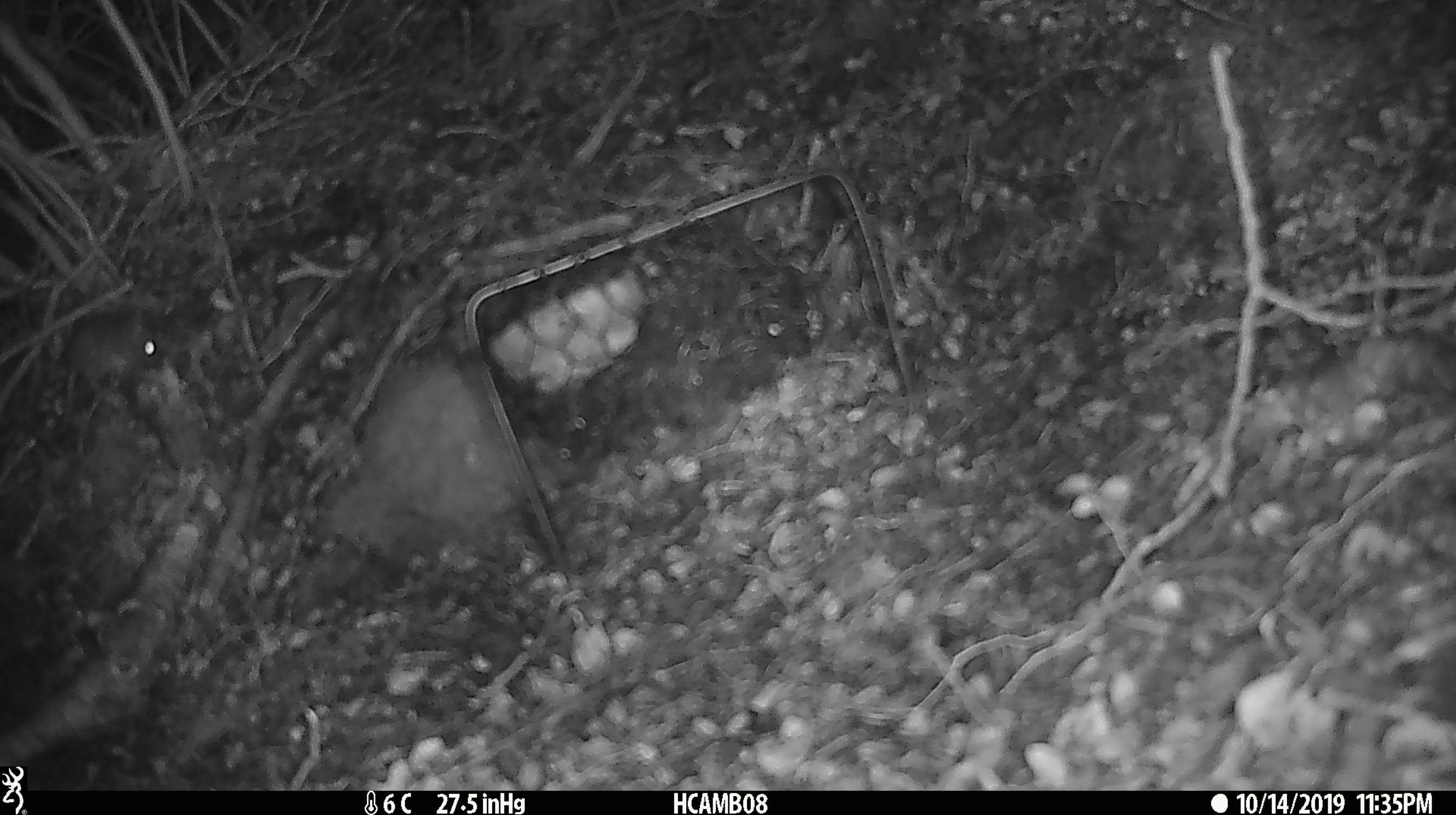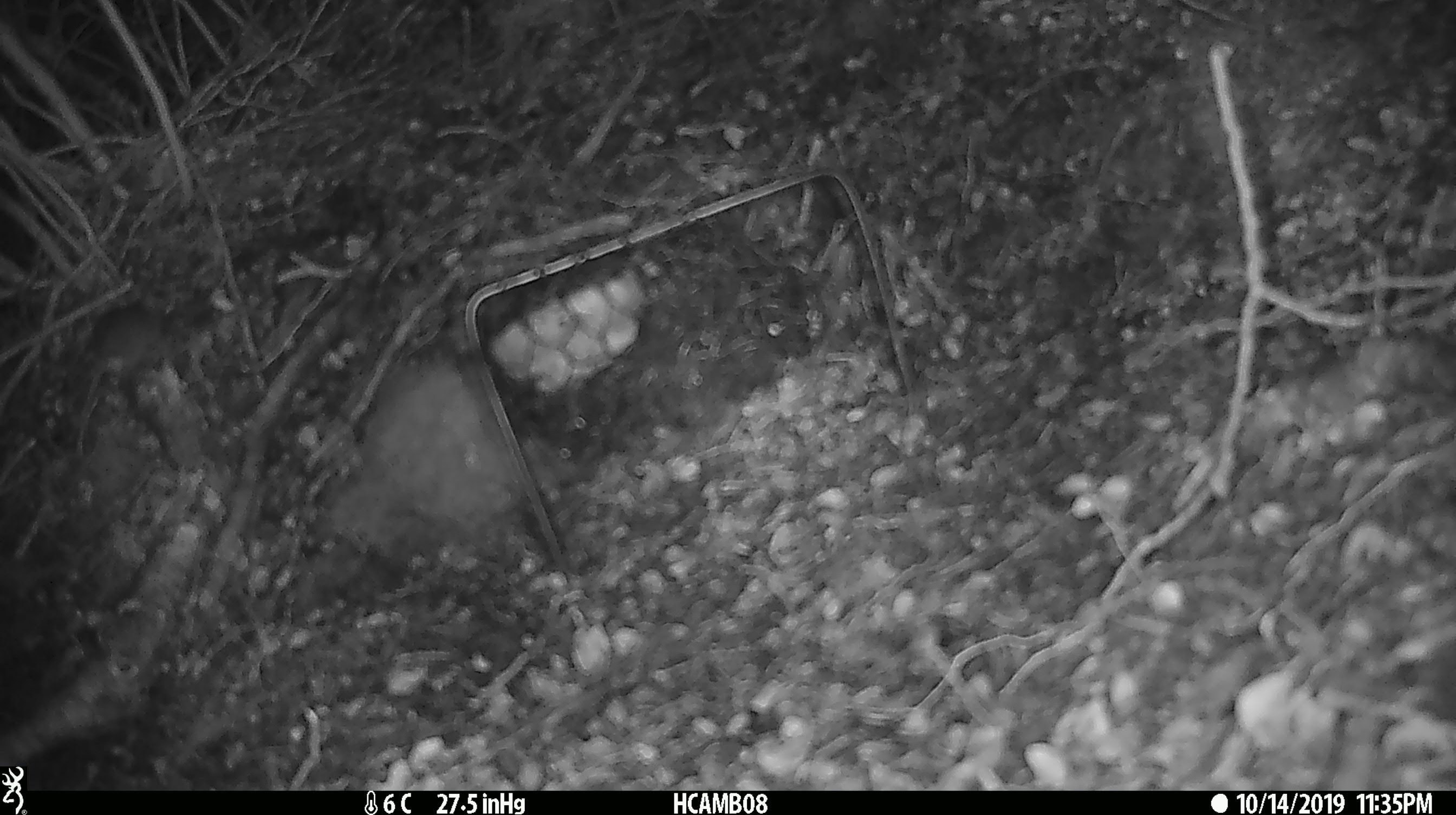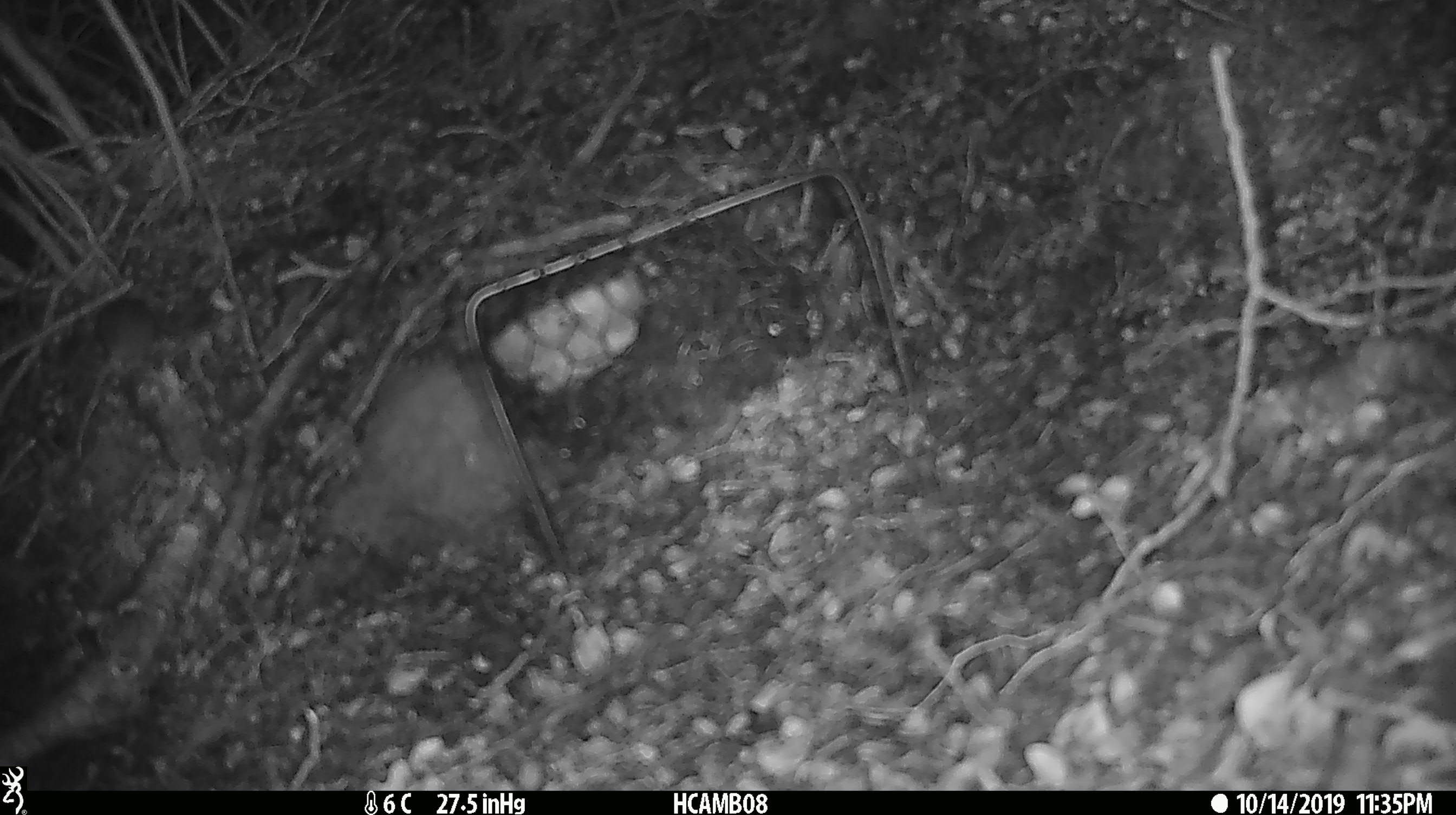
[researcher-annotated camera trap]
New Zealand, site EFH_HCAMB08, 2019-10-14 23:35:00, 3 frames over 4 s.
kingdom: Animalia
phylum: Chordata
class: Mammalia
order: Rodentia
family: Muridae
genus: Mus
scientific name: Mus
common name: mouse